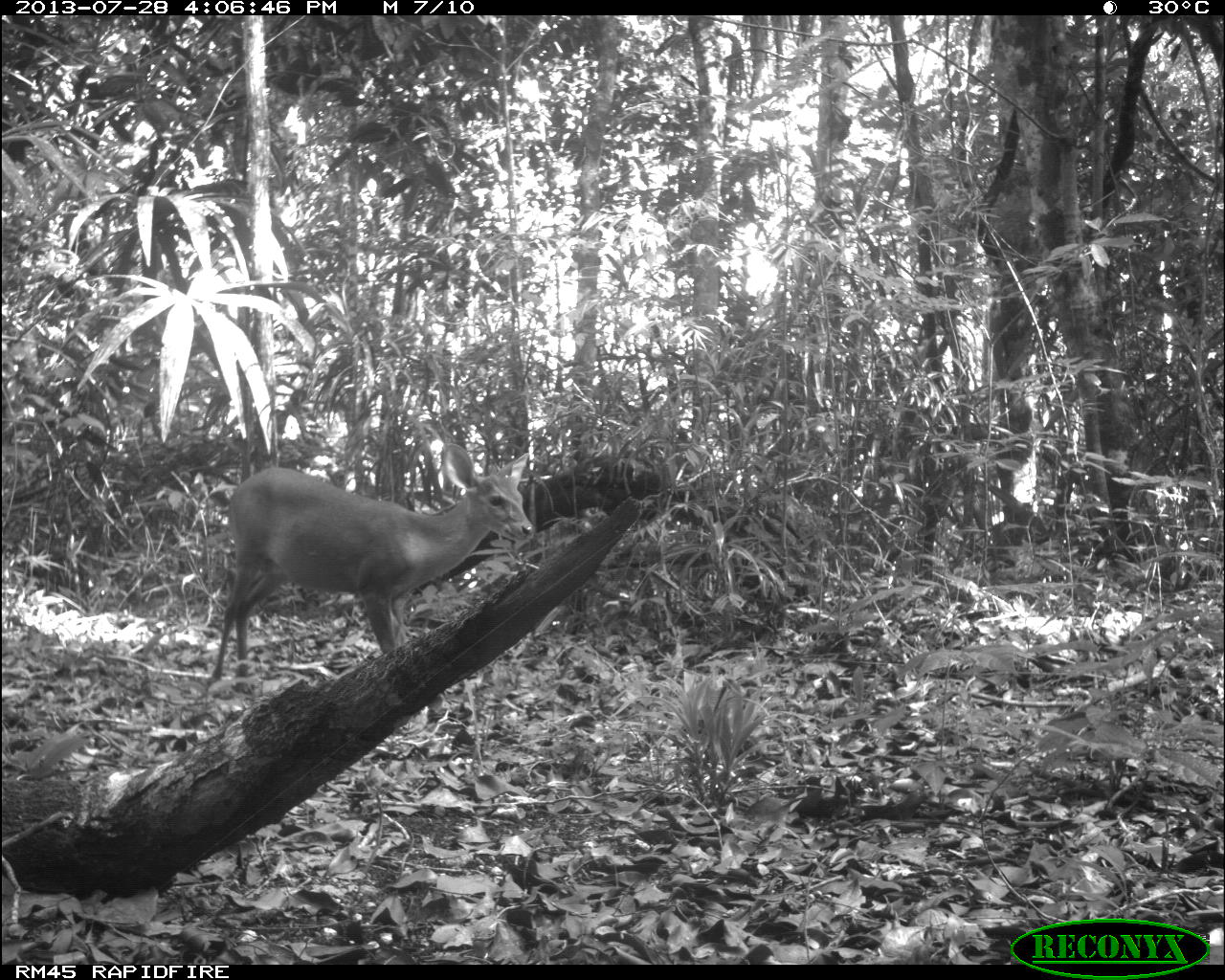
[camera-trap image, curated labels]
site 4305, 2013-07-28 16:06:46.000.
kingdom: Animalia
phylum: Chordata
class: Mammalia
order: Artiodactyla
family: Cervidae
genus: Mazama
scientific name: Mazama temama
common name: central american red brocket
Mazama temama (central american red brocket), count 1, sex male.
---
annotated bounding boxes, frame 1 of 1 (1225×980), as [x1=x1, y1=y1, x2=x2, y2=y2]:
mazama temama: [x1=203, y1=440, x2=537, y2=718]